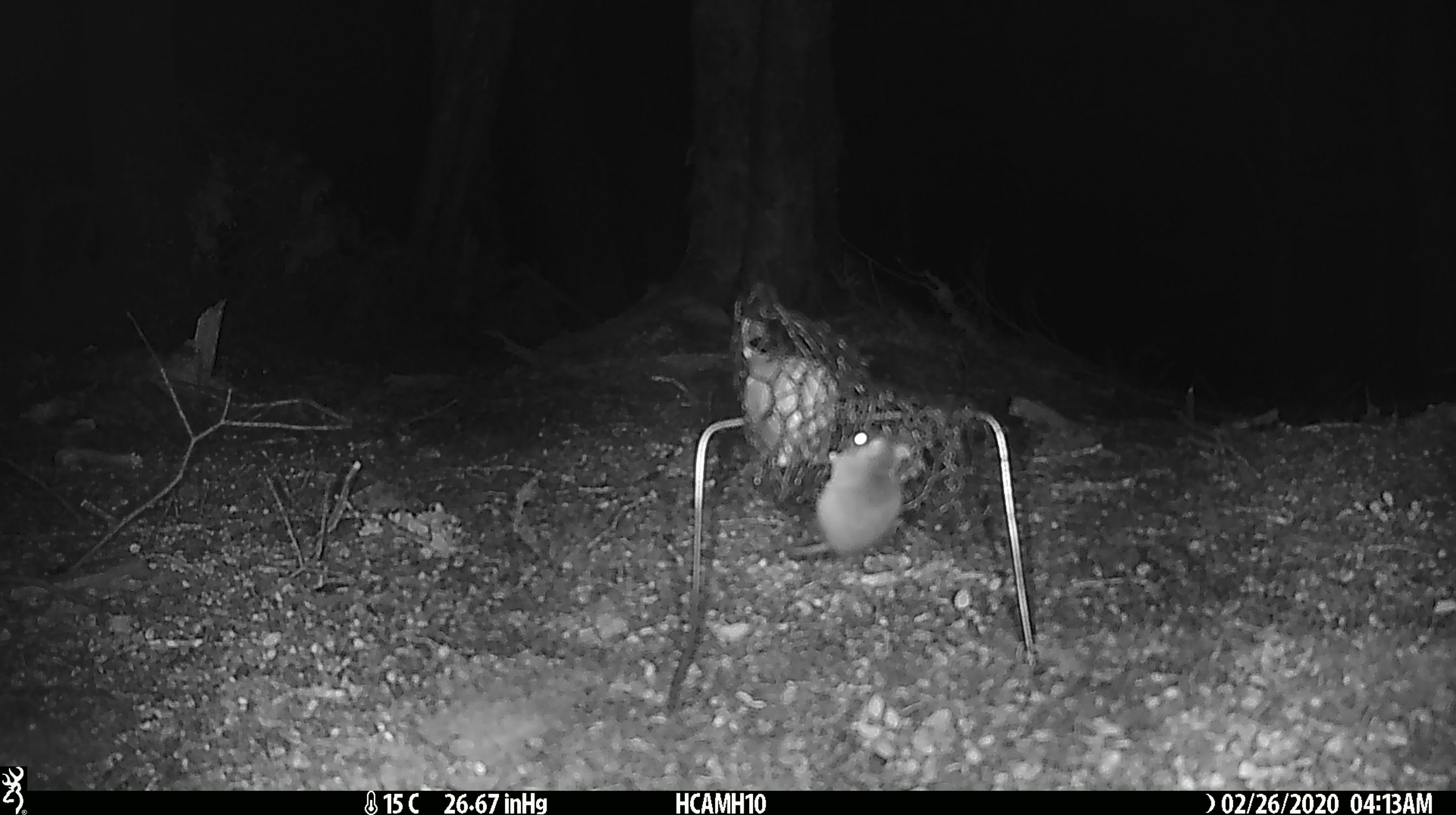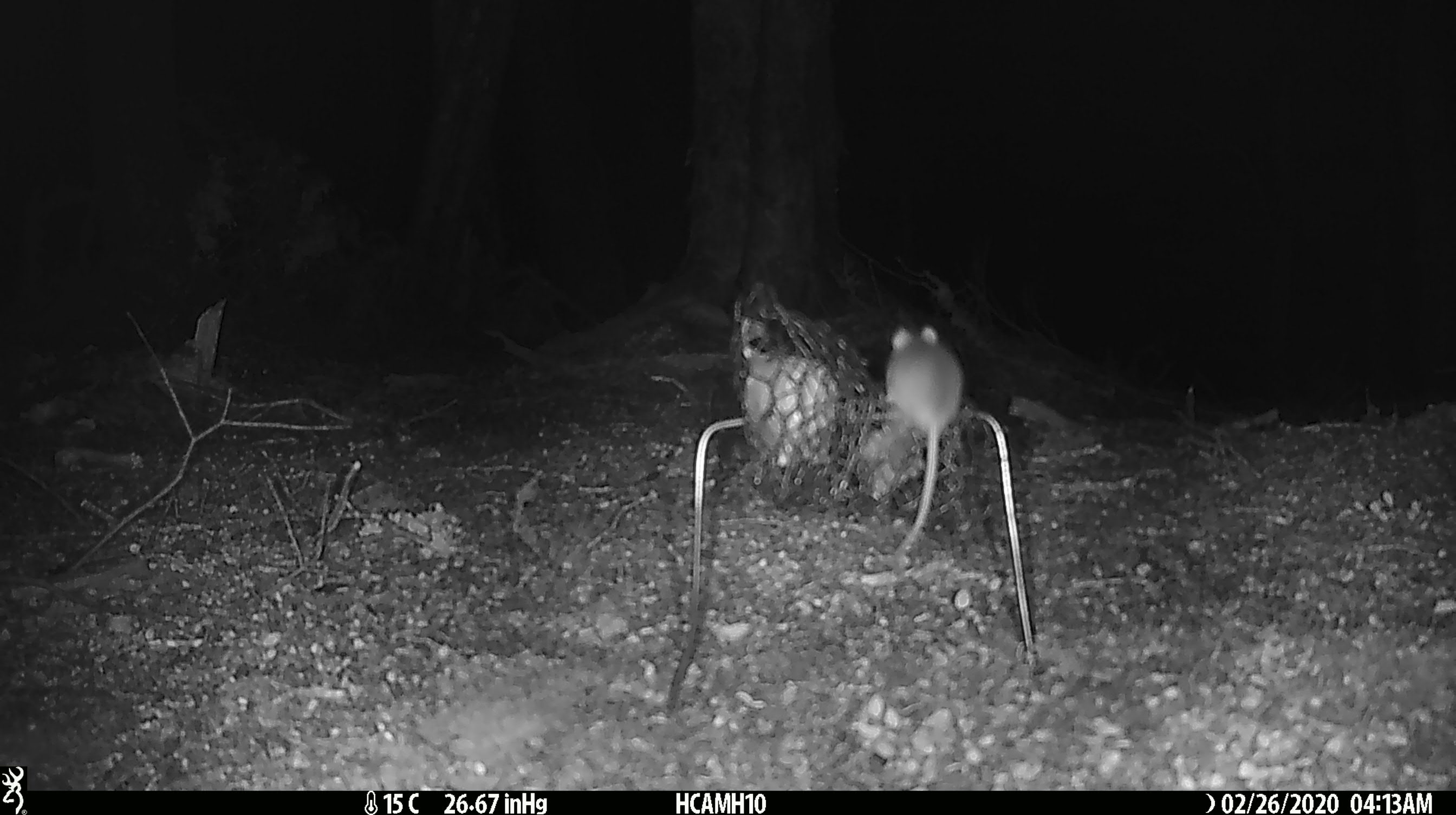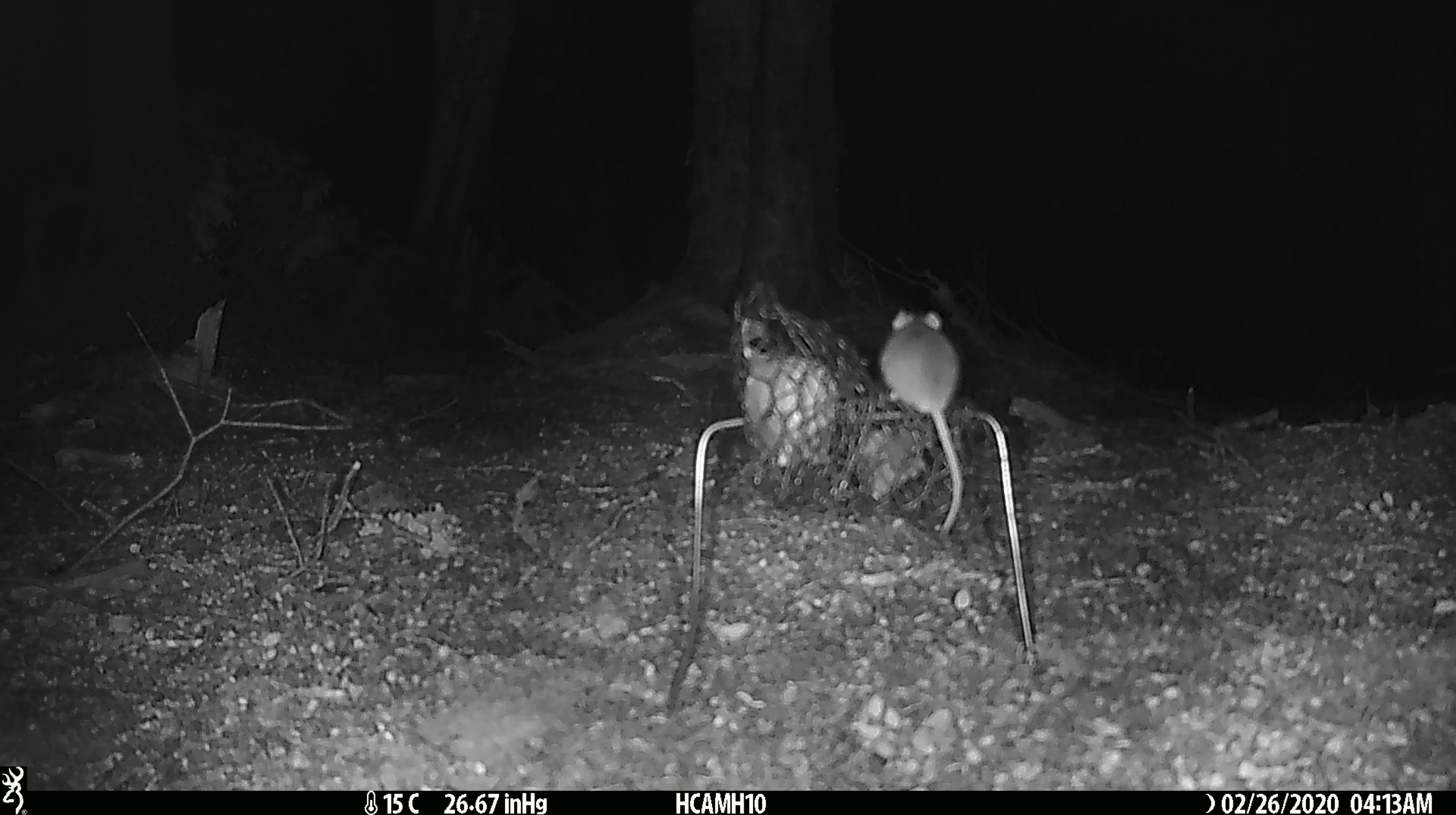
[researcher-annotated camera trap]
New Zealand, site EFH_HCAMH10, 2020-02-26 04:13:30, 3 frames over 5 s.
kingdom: Animalia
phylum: Chordata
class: Mammalia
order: Rodentia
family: Muridae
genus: Mus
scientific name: Mus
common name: mouse